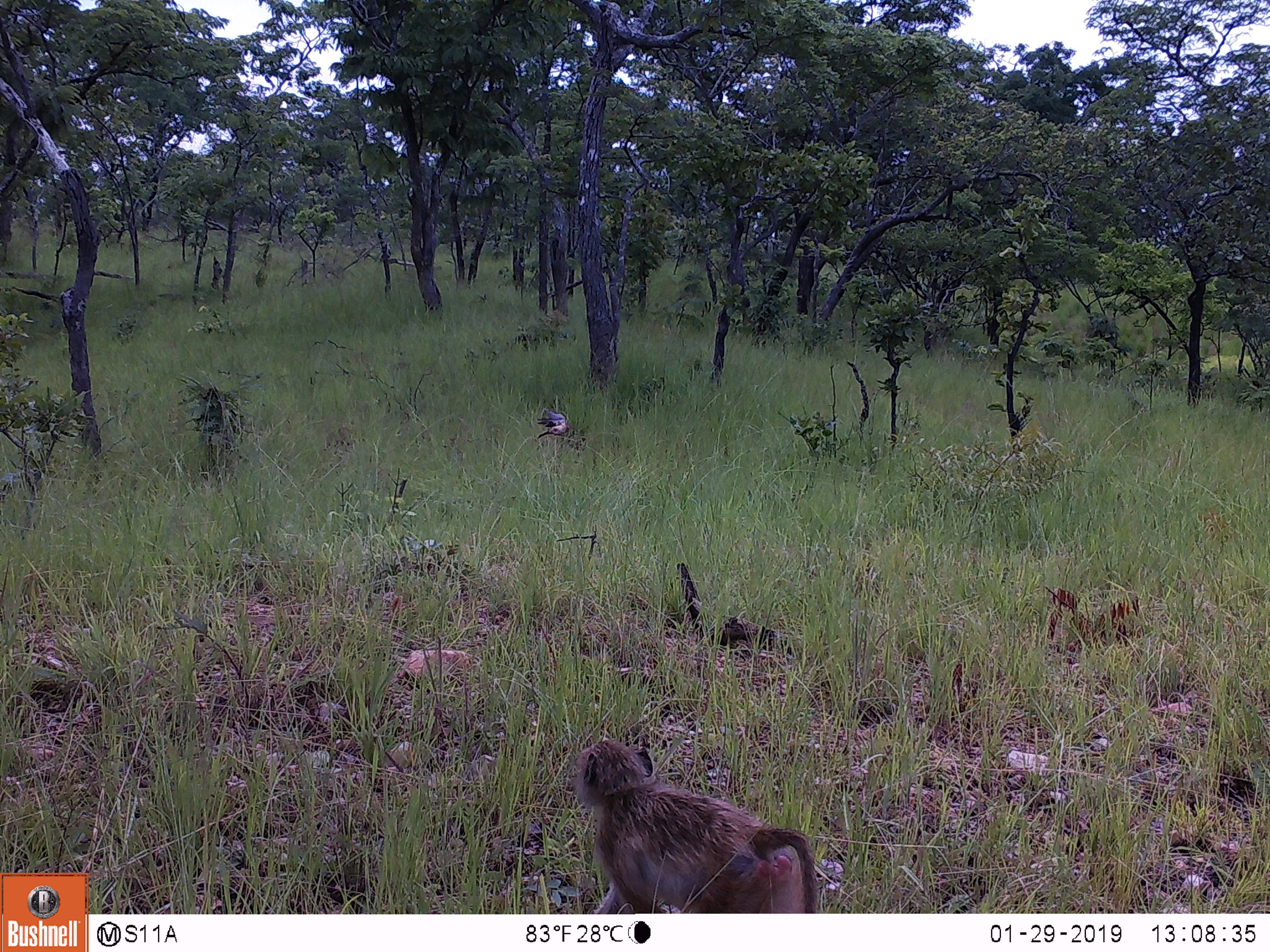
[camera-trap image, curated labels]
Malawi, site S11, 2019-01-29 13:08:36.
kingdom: Animalia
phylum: Chordata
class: Mammalia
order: Primates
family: Cercopithecidae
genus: Papio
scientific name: Papio cynocephalus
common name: yellow baboon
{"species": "yellow baboon (Papio cynocephalus)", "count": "1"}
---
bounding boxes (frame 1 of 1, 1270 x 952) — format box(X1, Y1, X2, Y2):
yellow baboon: box(555, 731, 828, 913)